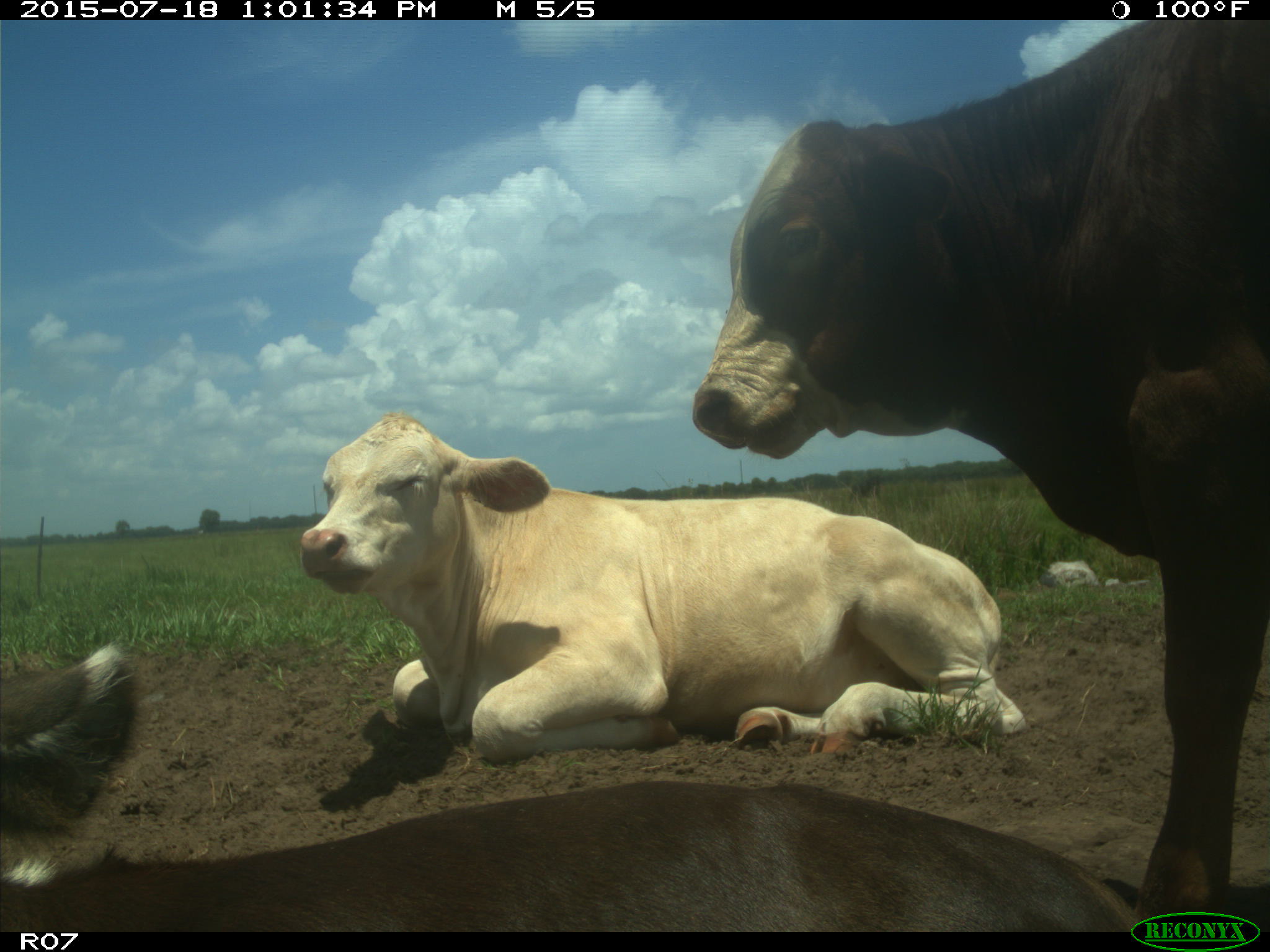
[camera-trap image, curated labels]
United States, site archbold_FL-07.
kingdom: Animalia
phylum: Chordata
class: Mammalia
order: Artiodactyla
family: Bovidae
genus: Bos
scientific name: Bos taurus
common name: domestic cow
Bos taurus (domestic cow).